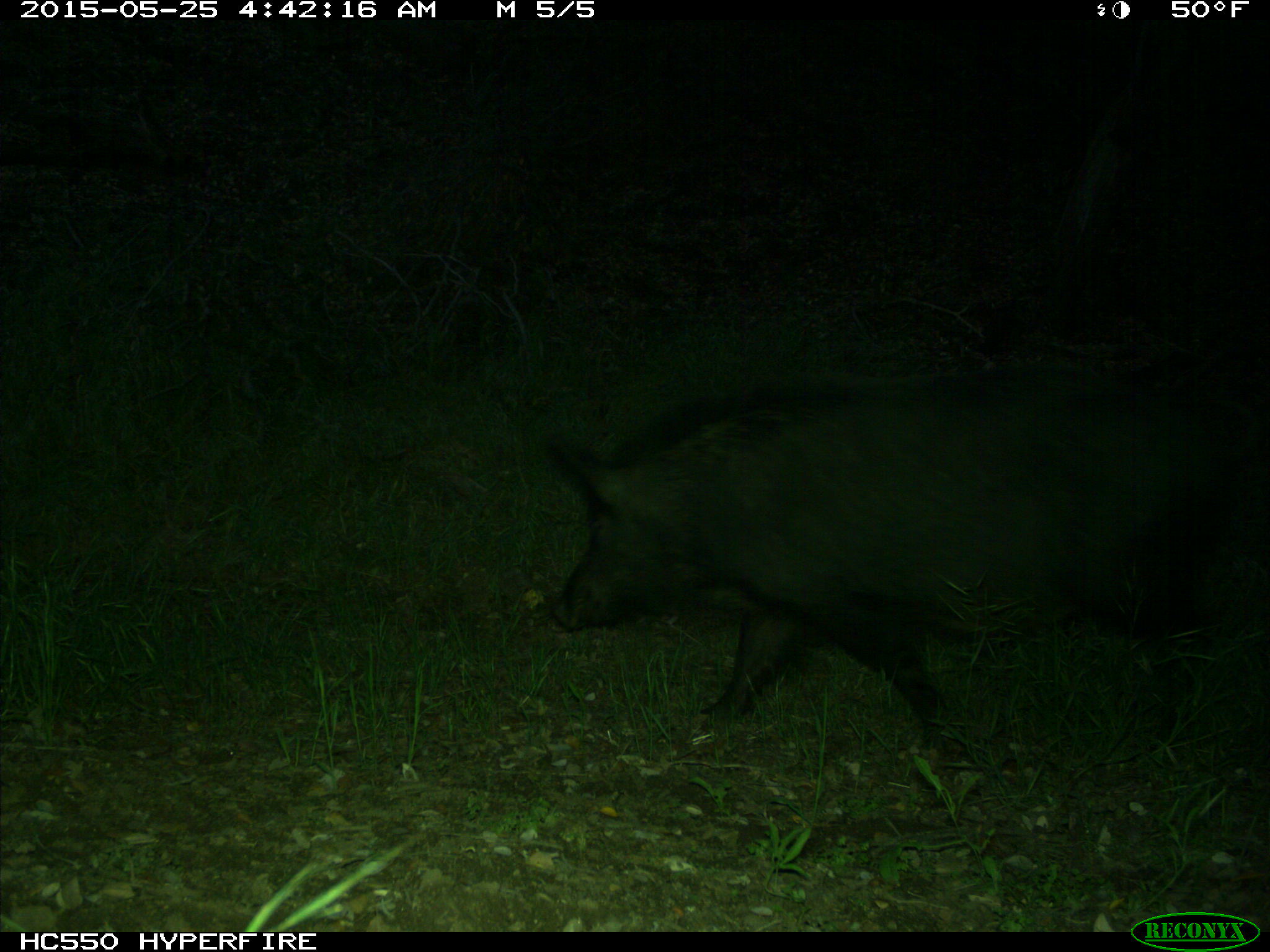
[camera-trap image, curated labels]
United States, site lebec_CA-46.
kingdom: Animalia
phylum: Chordata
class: Mammalia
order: Artiodactyla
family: Suidae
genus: Sus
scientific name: Sus scrofa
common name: wild boar